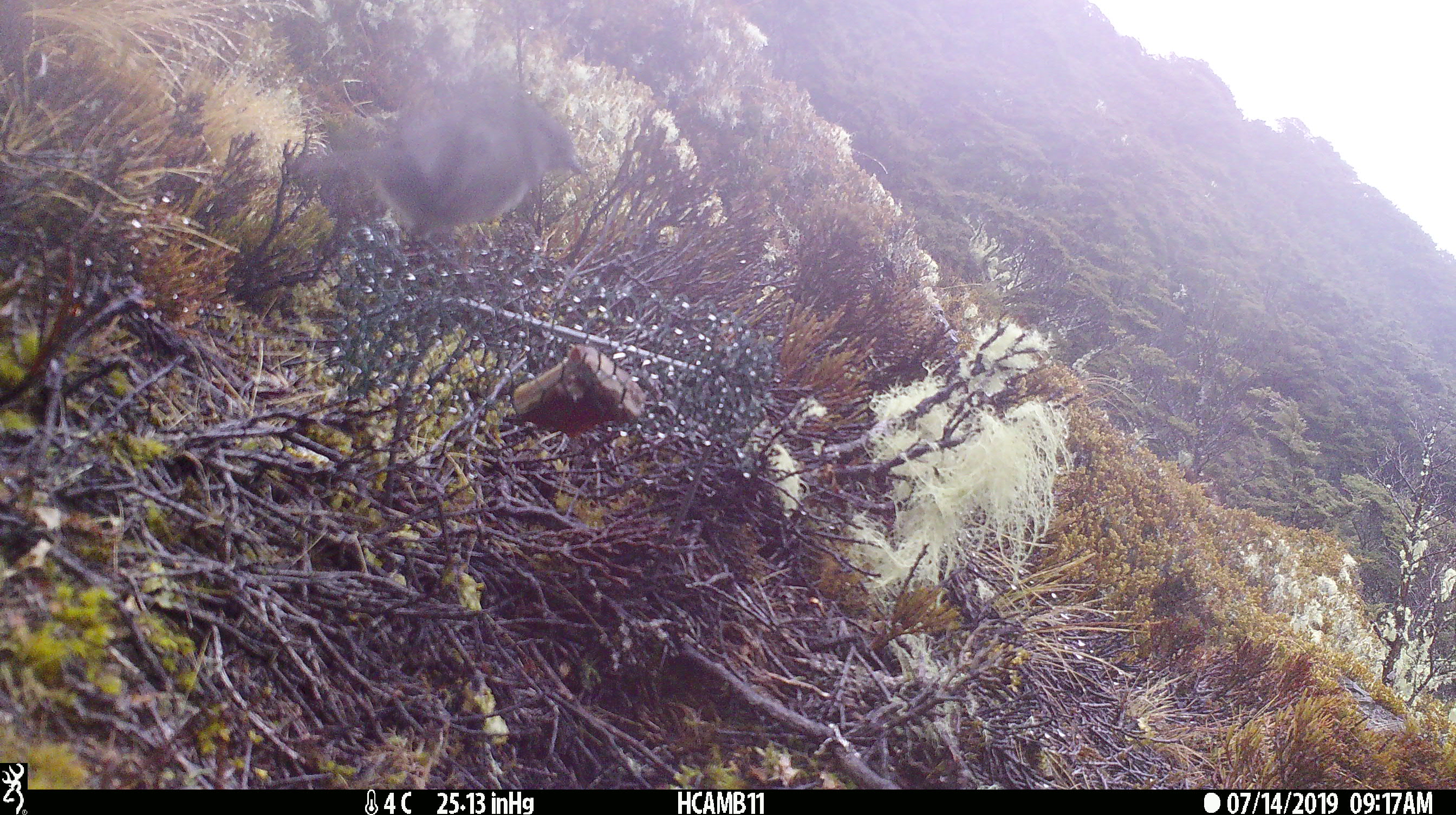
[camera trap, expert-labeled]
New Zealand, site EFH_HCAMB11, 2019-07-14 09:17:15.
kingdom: Animalia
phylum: Chordata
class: Aves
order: Passeriformes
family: Petroicidae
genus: Petroica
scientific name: Petroica australis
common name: new zealand robin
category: robin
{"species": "robin (new zealand robin) (Petroica australis)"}